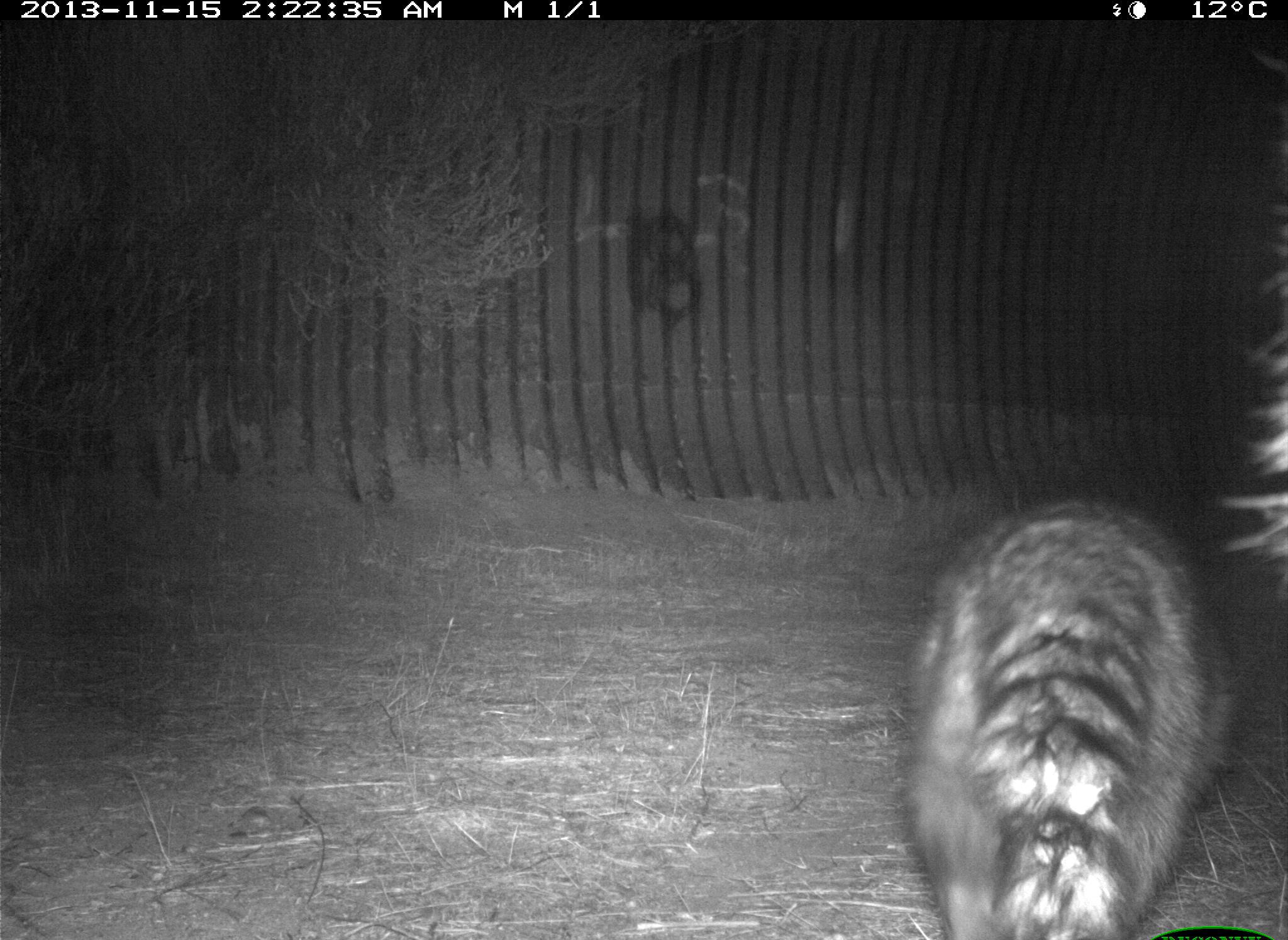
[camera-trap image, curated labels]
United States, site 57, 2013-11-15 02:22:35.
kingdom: Animalia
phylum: Chordata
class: Mammalia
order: Carnivora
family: Procyonidae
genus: Procyon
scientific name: Procyon lotor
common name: raccoon